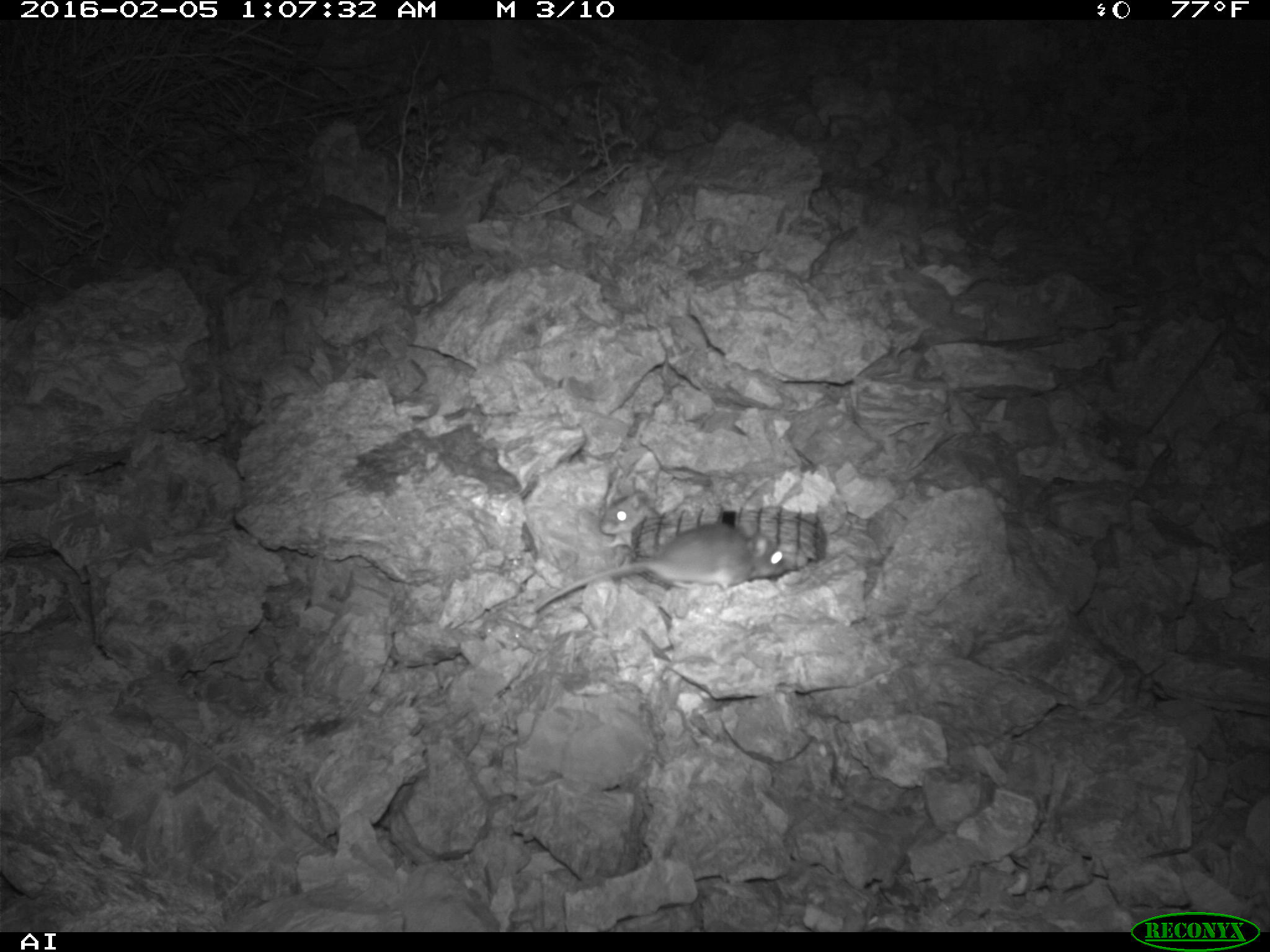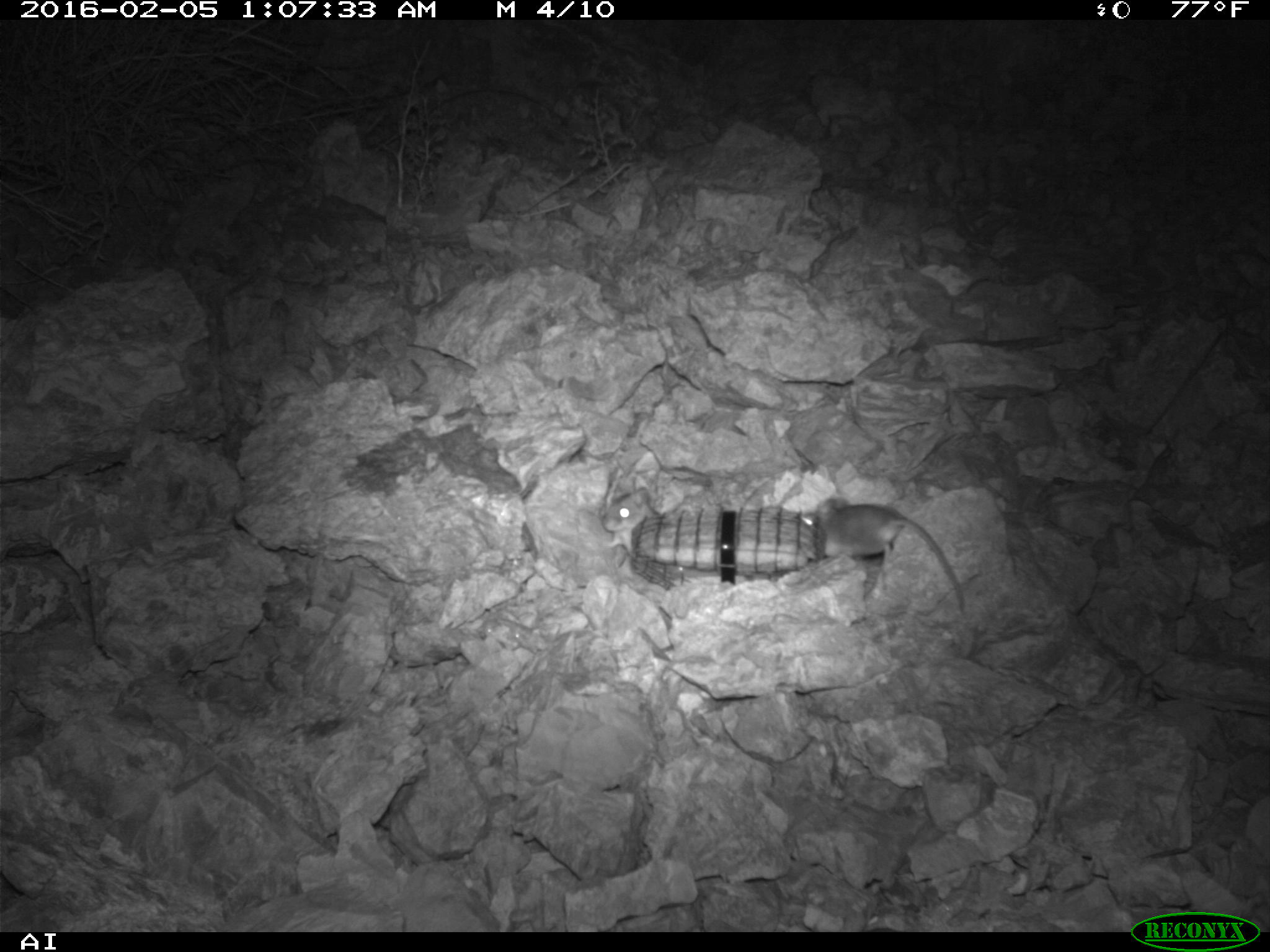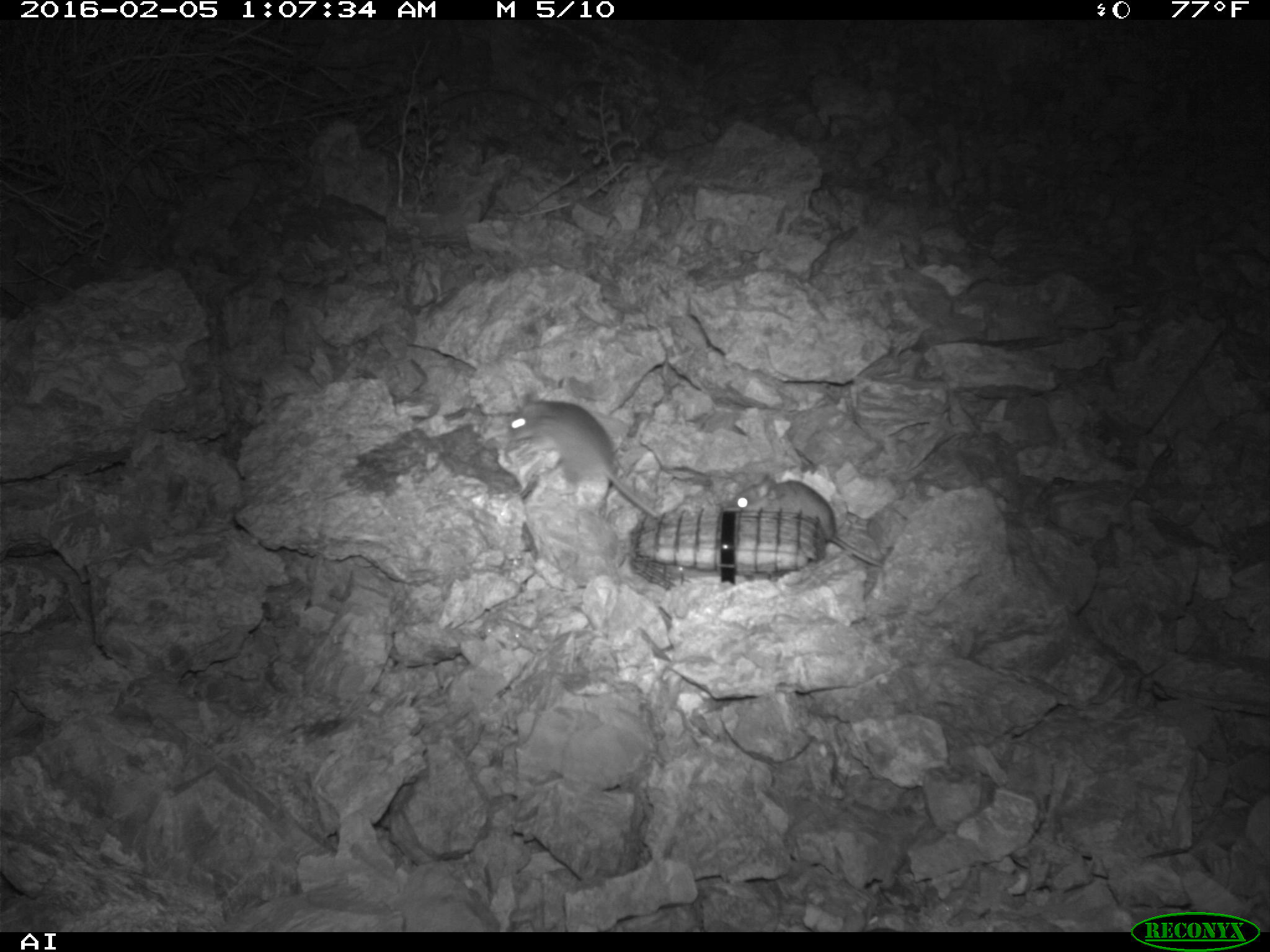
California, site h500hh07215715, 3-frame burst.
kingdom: Animalia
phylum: Chordata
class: Mammalia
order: Rodentia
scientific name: Rodentia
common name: rodent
Rodent (Rodentia).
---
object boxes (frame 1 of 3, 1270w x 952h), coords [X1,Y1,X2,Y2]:
rodent: [532,522,786,613]; [599,463,658,543]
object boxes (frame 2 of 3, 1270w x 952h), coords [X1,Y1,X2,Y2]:
rodent: [810,496,969,614]; [600,487,662,567]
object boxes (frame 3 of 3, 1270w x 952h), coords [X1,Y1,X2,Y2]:
rodent: [506,392,658,517]; [731,475,882,566]